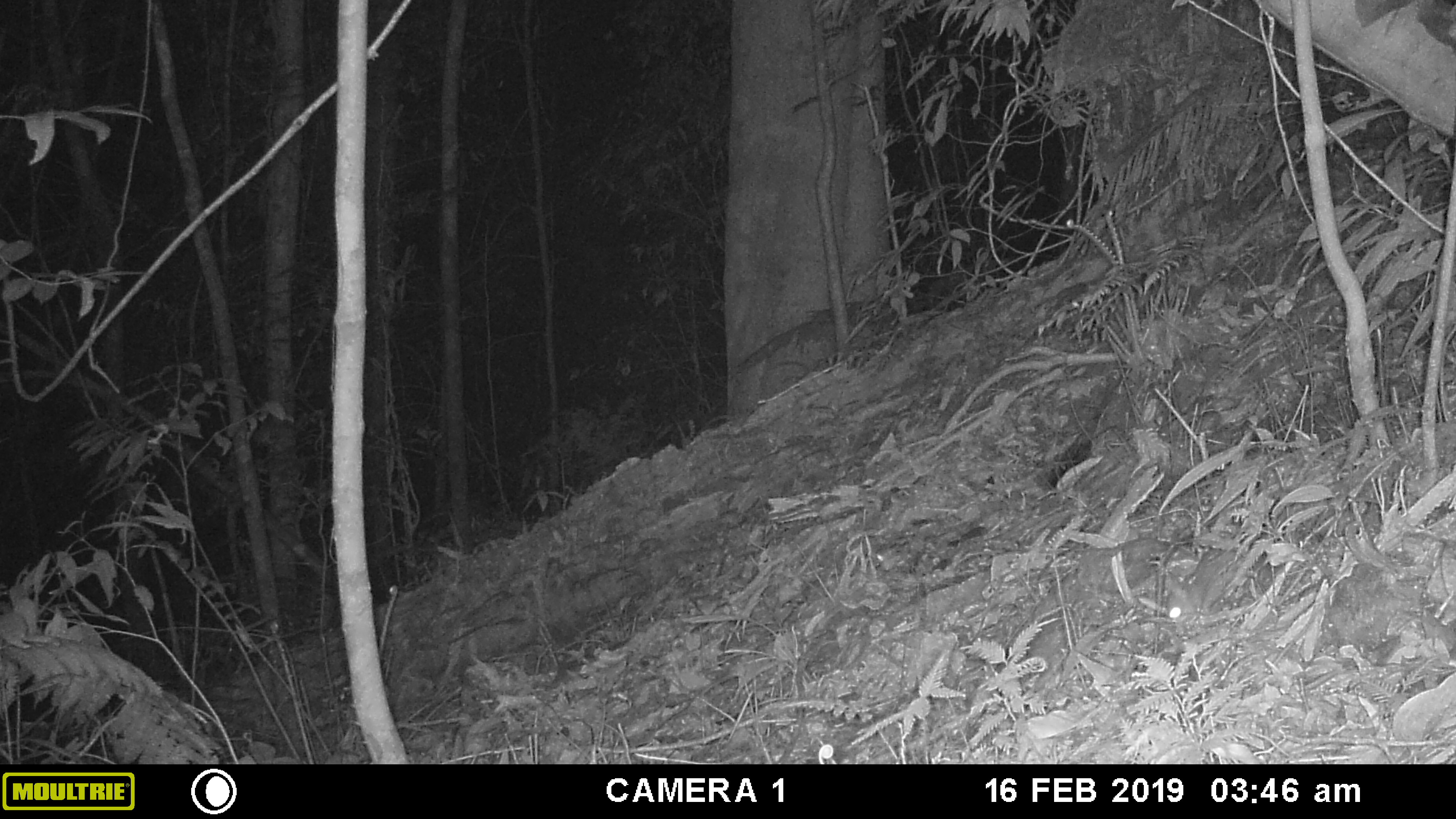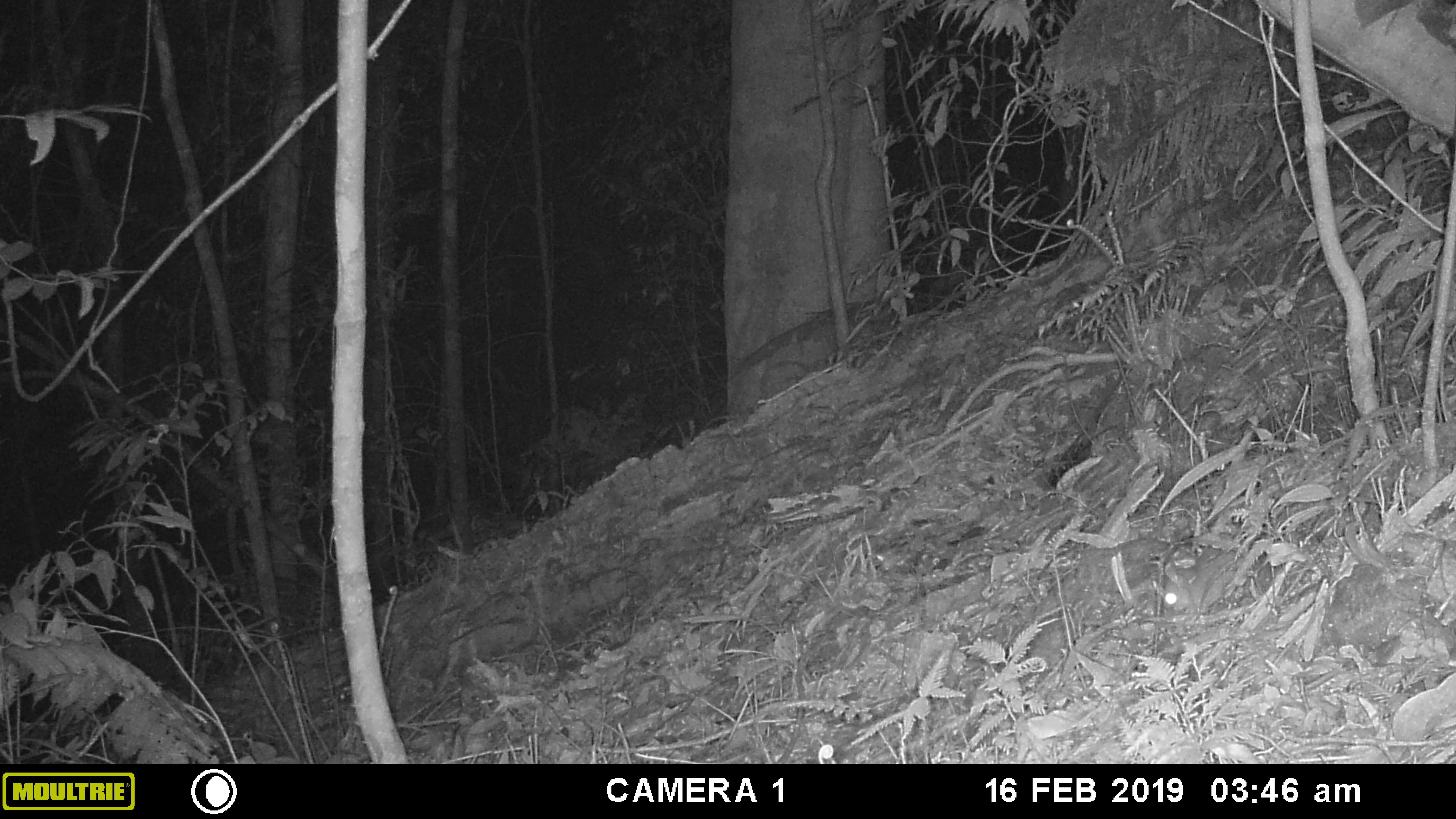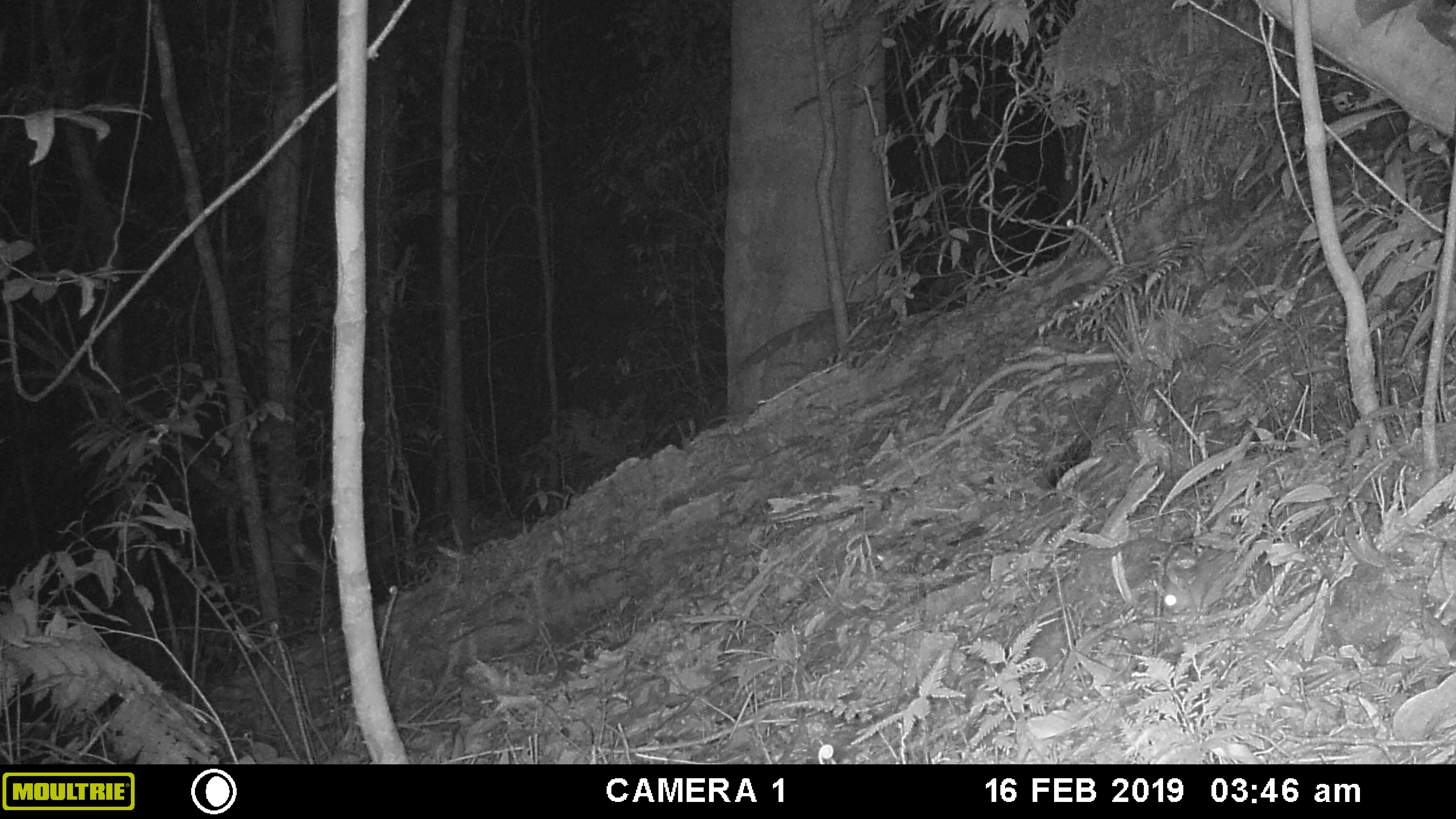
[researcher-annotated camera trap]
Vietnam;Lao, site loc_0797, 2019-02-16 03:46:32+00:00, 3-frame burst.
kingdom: Animalia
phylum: Chordata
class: Mammalia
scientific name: Mammalia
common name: mammal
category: unidentified small mammal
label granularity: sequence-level